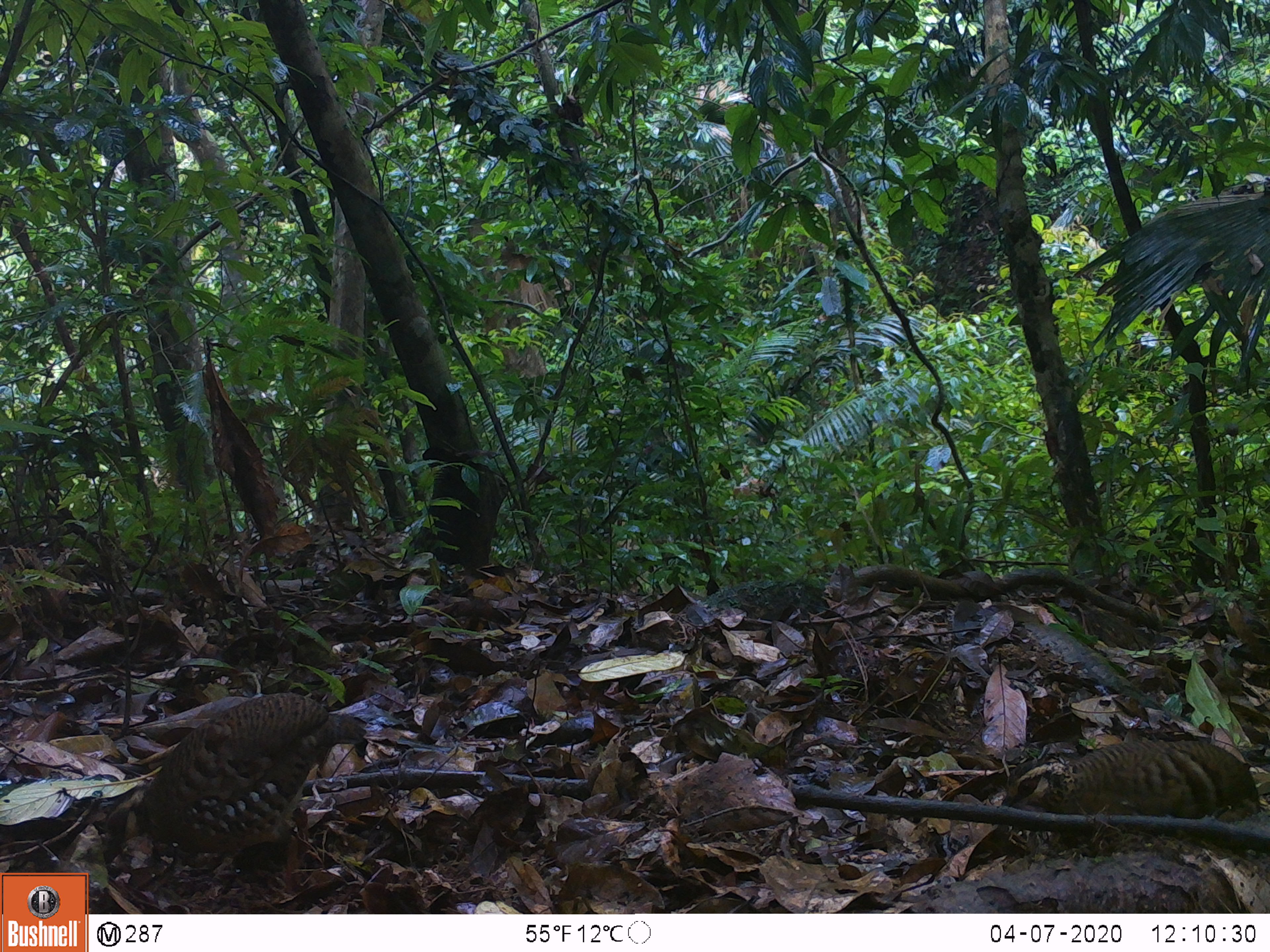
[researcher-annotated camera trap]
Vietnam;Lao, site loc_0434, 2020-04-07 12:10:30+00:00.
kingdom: Animalia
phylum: Chordata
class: Aves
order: Galliformes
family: Phasianidae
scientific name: Phasianidae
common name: partridge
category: unidentified partridge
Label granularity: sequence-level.